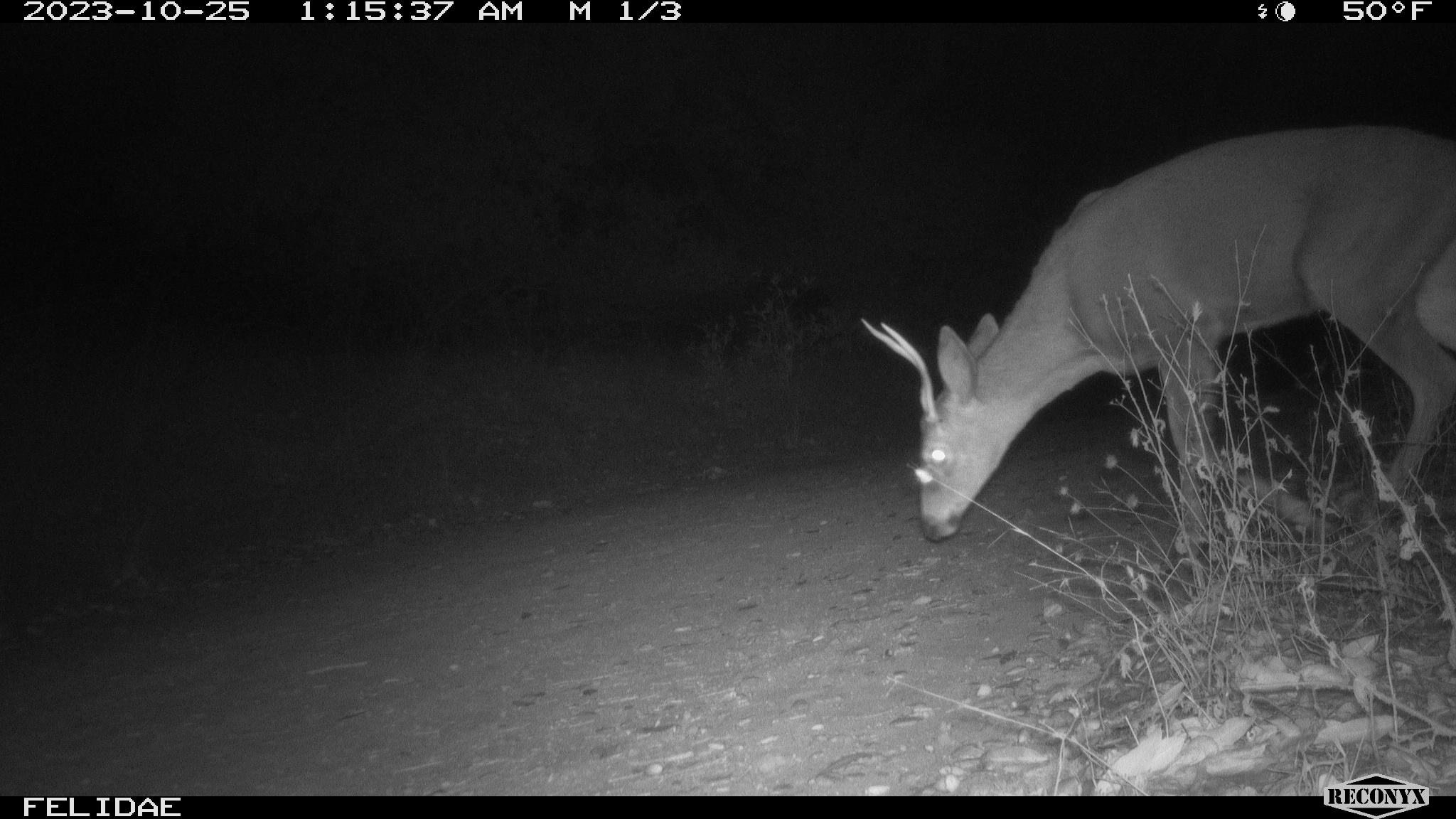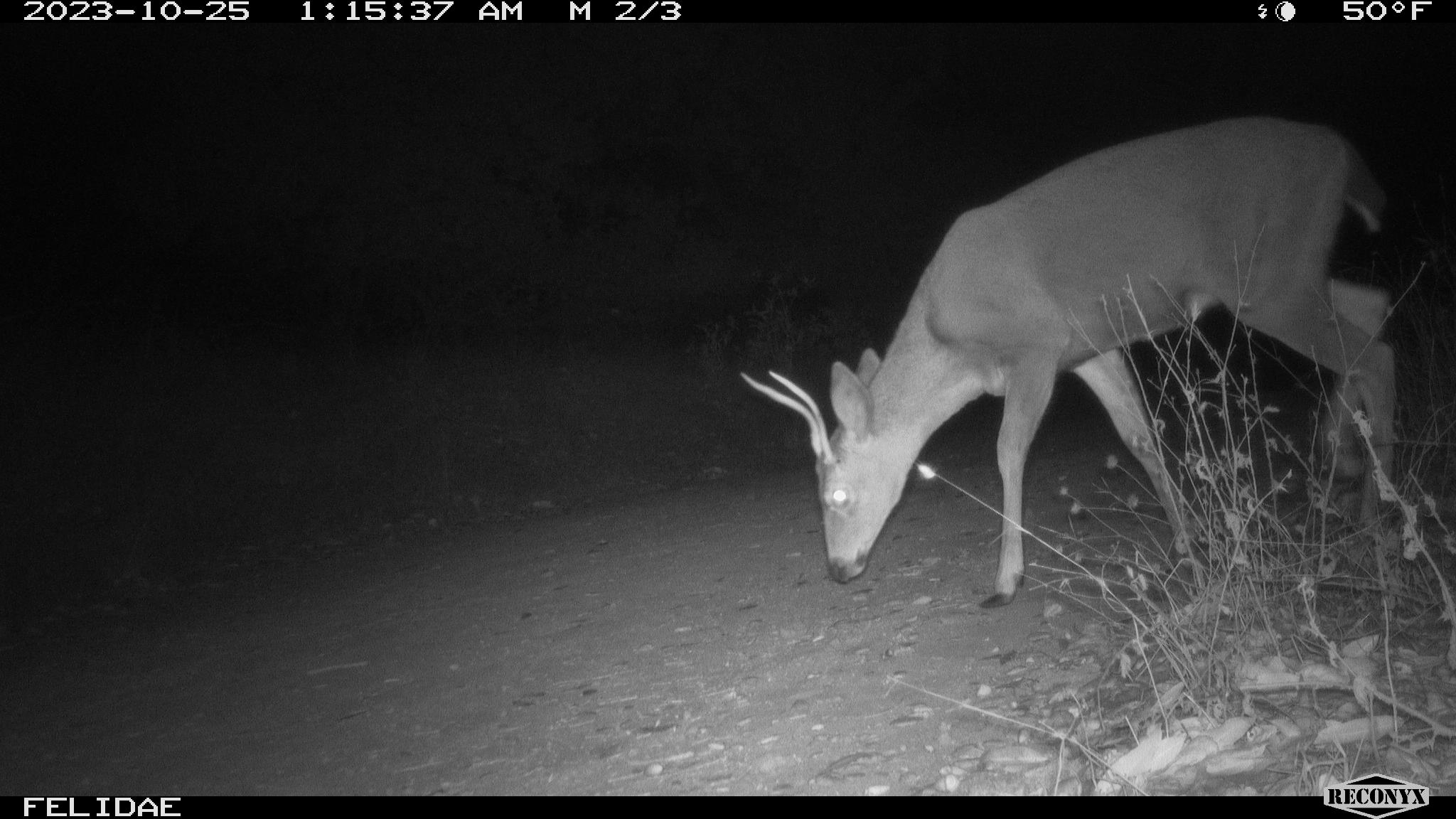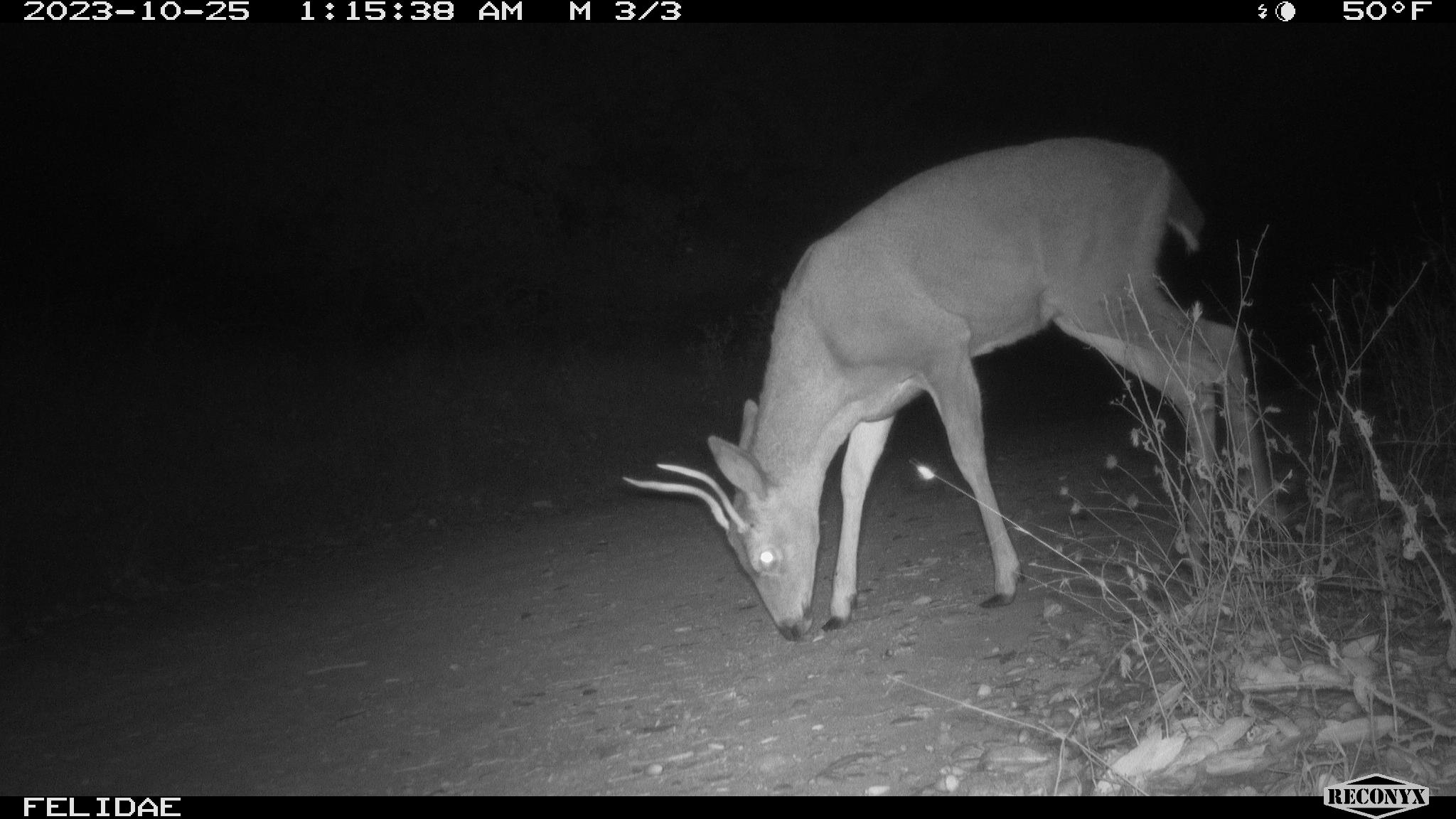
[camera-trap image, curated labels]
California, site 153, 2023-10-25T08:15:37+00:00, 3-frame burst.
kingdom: Animalia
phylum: Chordata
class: Mammalia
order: Artiodactyla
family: Cervidae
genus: Odocoileus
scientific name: Odocoileus hemionus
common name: mule deer